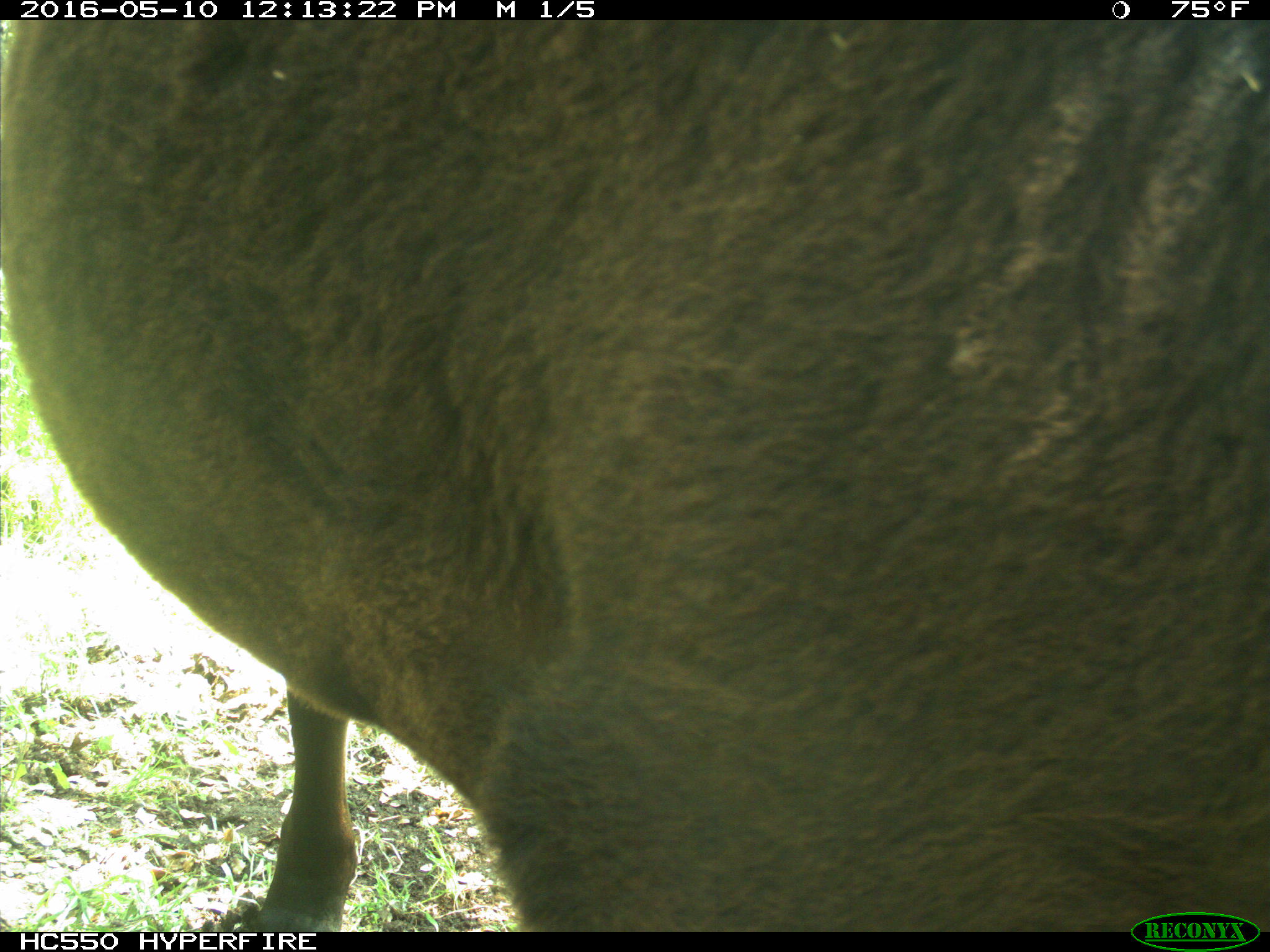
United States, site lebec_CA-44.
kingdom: Animalia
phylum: Chordata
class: Mammalia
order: Artiodactyla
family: Bovidae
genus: Bos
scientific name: Bos taurus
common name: domestic cow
Bos taurus (domestic cow).